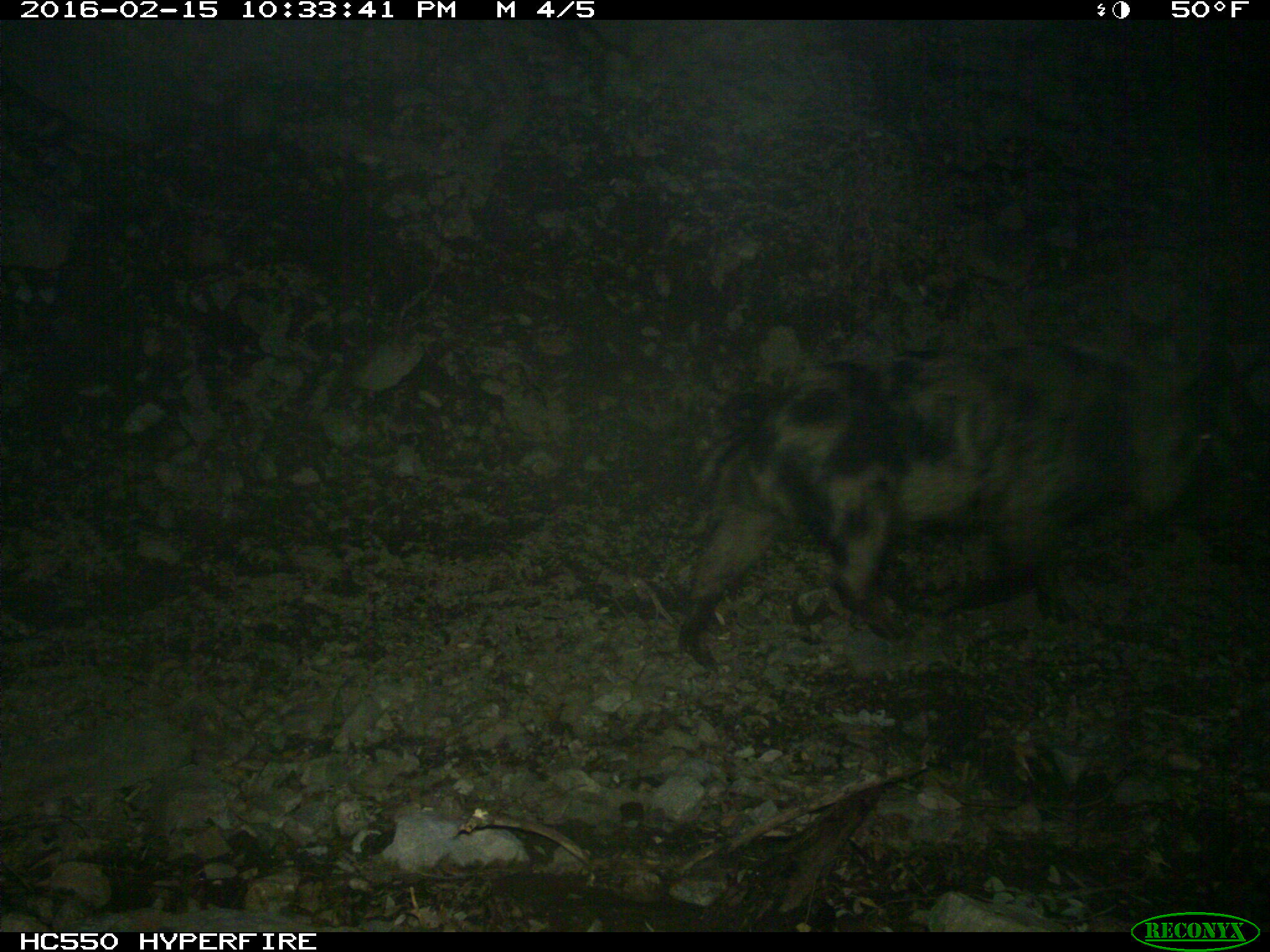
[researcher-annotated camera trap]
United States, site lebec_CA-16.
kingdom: Animalia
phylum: Chordata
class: Mammalia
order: Artiodactyla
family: Suidae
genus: Sus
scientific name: Sus scrofa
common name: wild boar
Sus scrofa (wild boar).